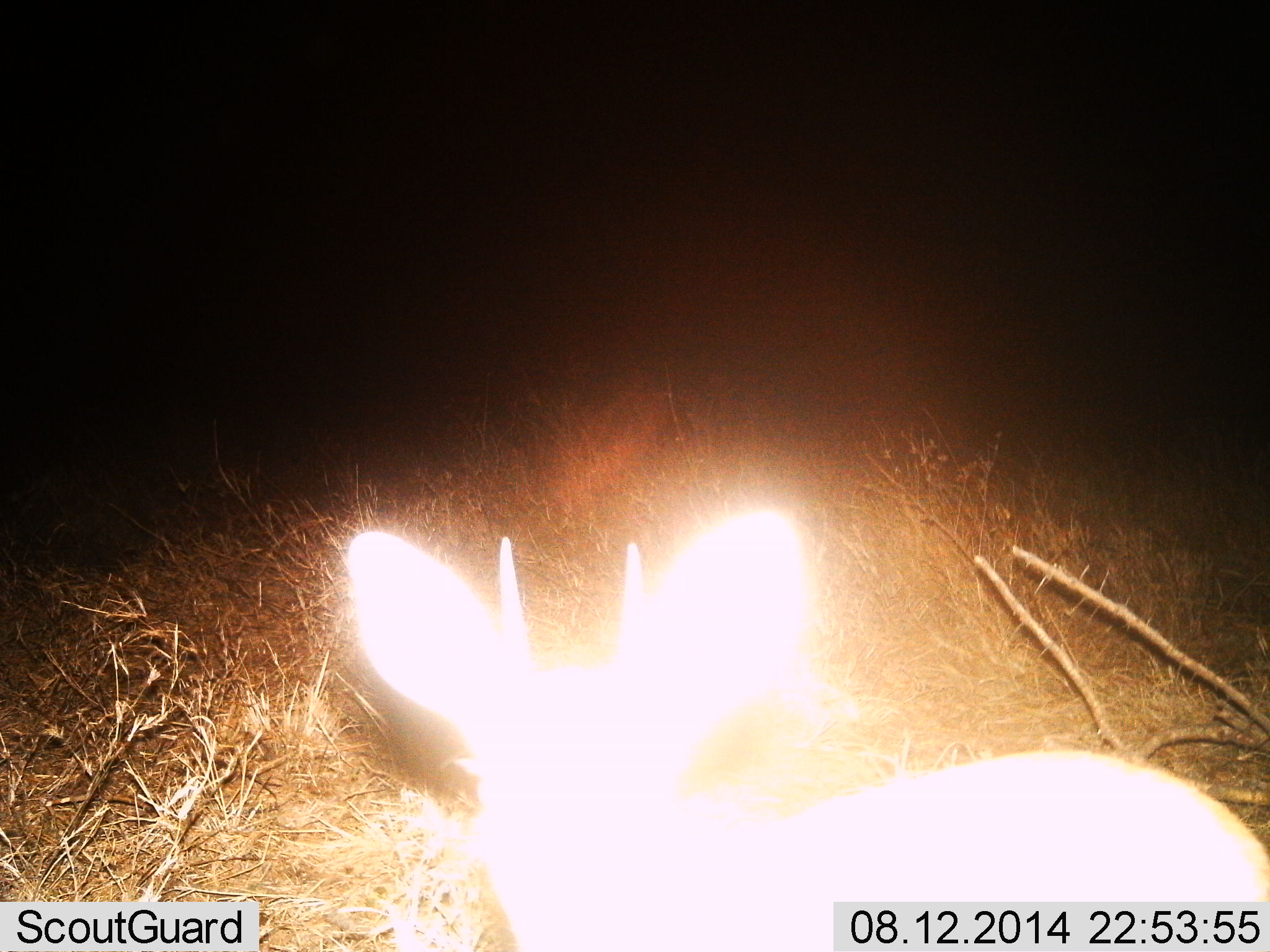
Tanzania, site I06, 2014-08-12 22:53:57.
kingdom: Animalia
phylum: Chordata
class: Mammalia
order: Artiodactyla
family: Bovidae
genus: Raphicerus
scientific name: Raphicerus campestris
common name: steenbok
Steenbok (Raphicerus campestris), count 1. Behavior (volunteer vote fractions): standing 78%, resting 22%, moving 0%, interacting 0%. Young present (vote fraction): 0%. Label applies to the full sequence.